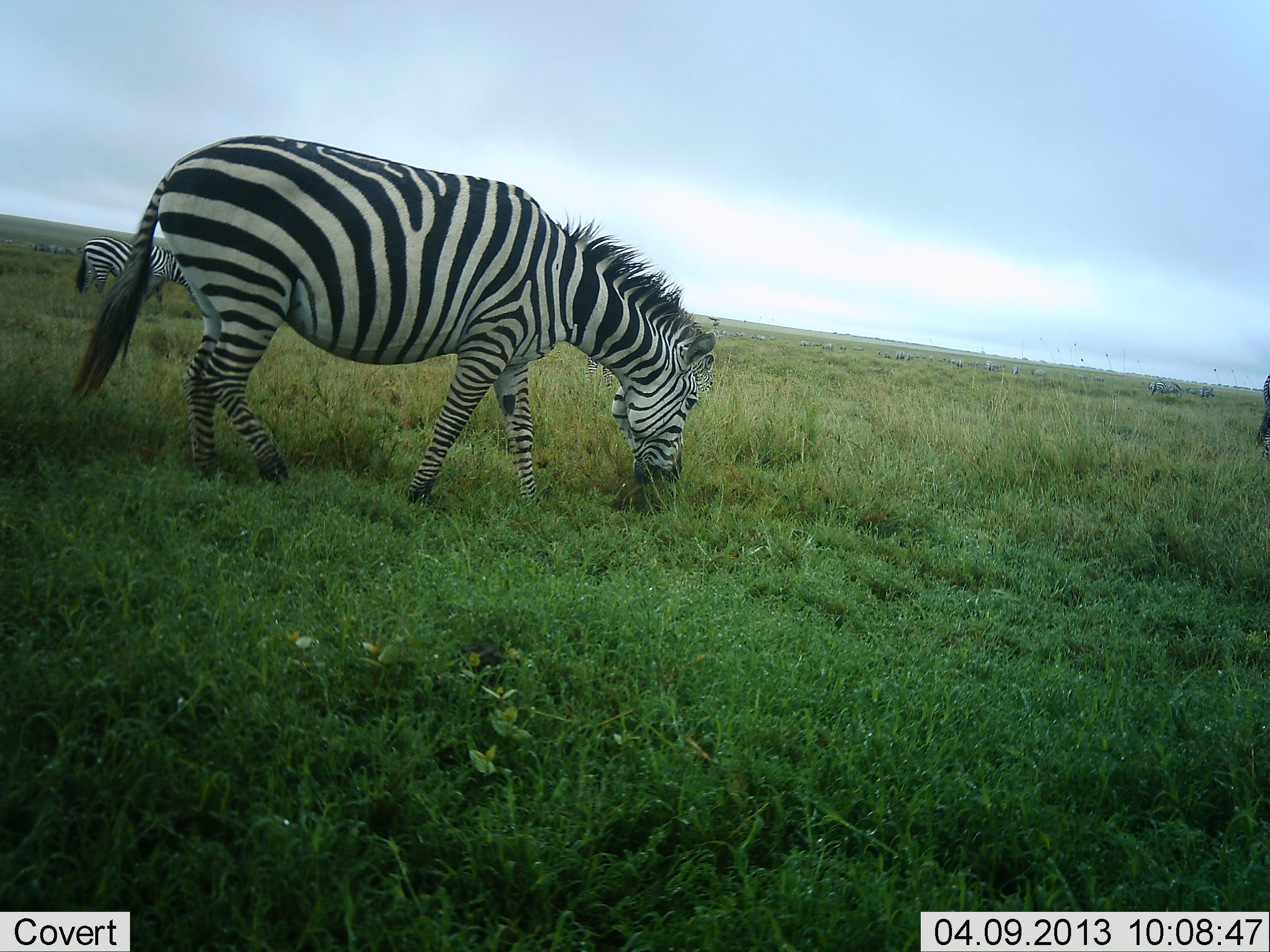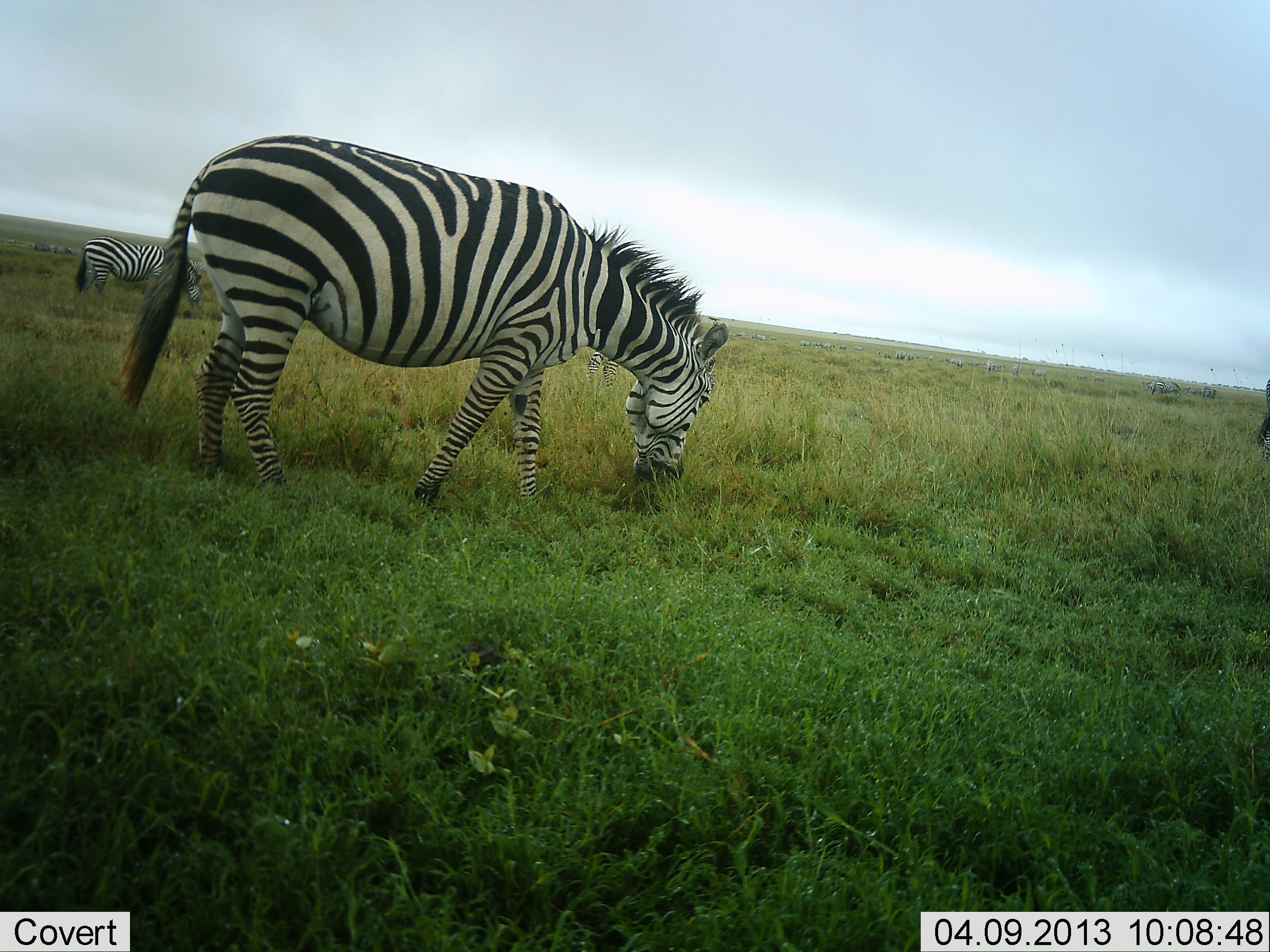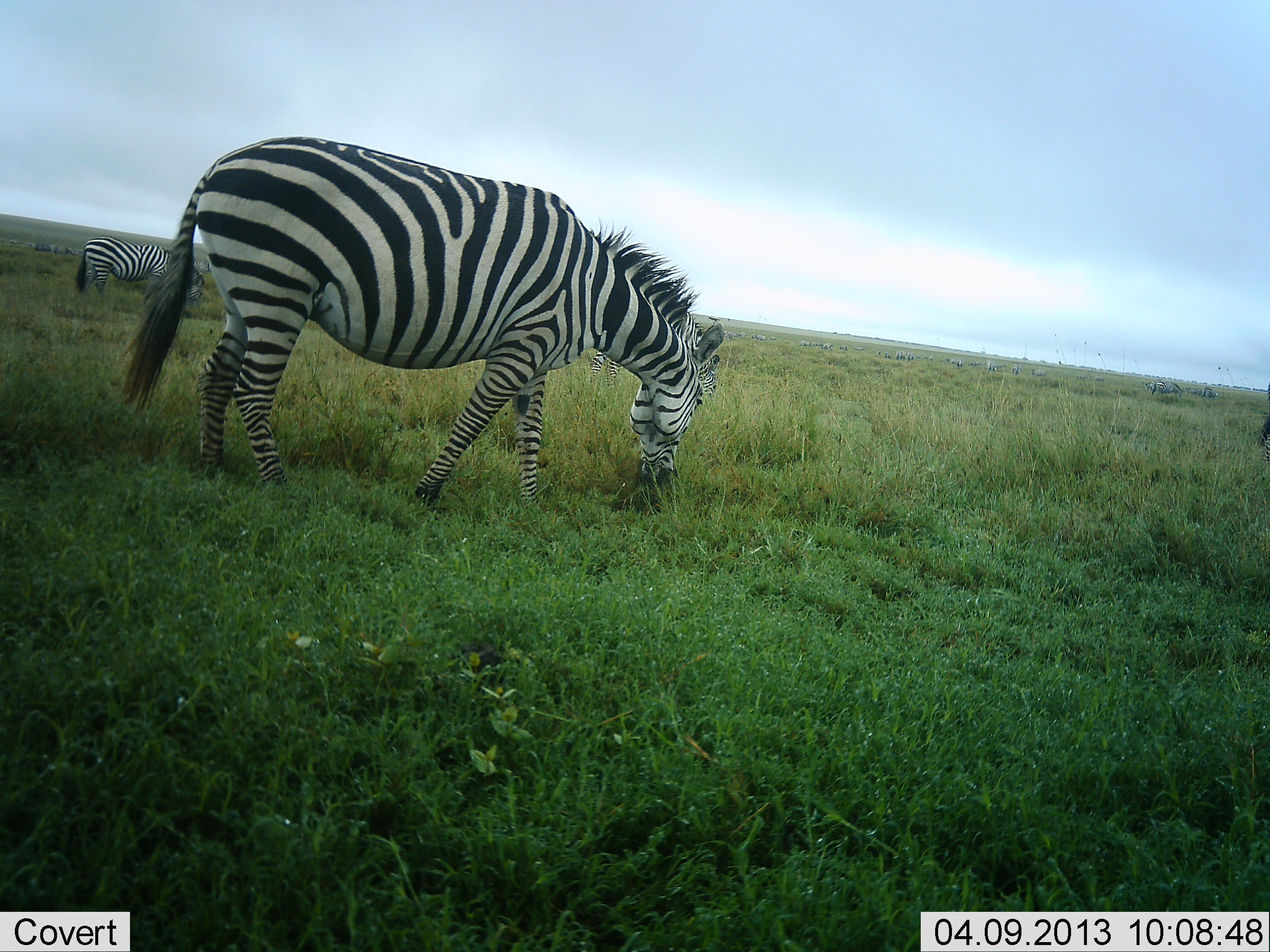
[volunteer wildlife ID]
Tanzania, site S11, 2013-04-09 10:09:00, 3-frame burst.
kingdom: Animalia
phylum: Chordata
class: Mammalia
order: Perissodactyla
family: Equidae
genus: Equus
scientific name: Equus quagga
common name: plains zebra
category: zebra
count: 2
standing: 25%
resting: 0%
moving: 18%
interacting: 0%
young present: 0%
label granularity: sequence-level